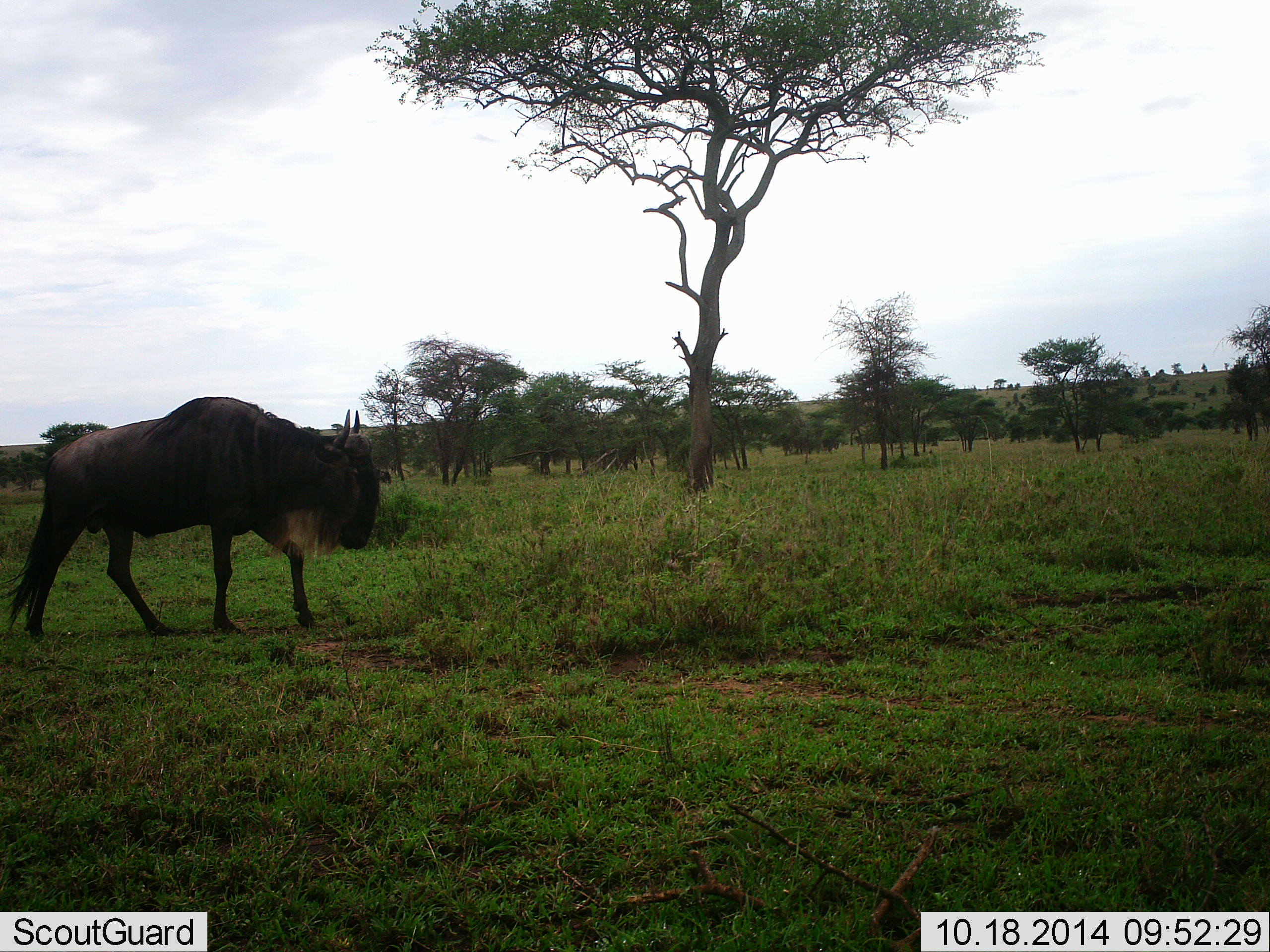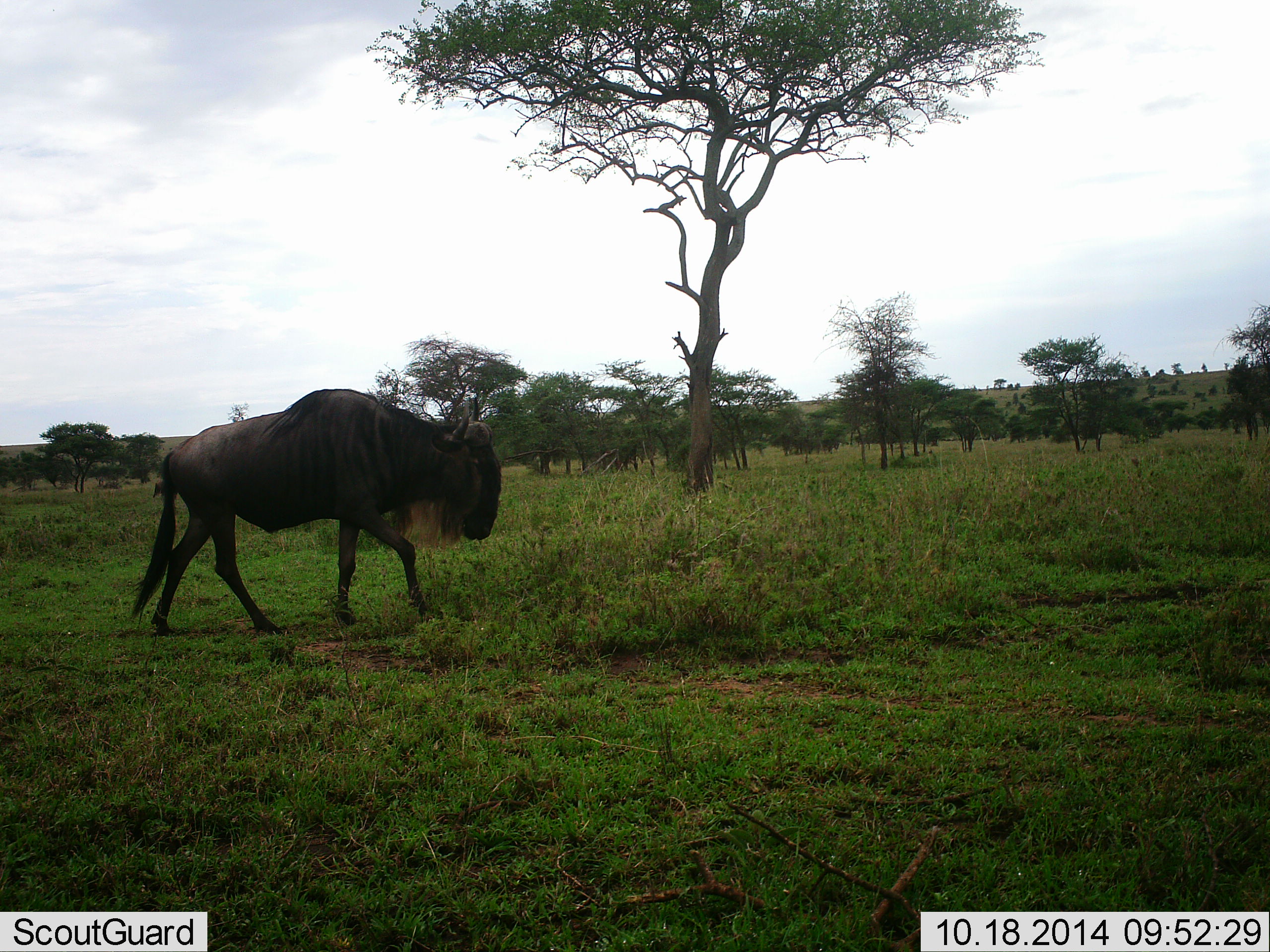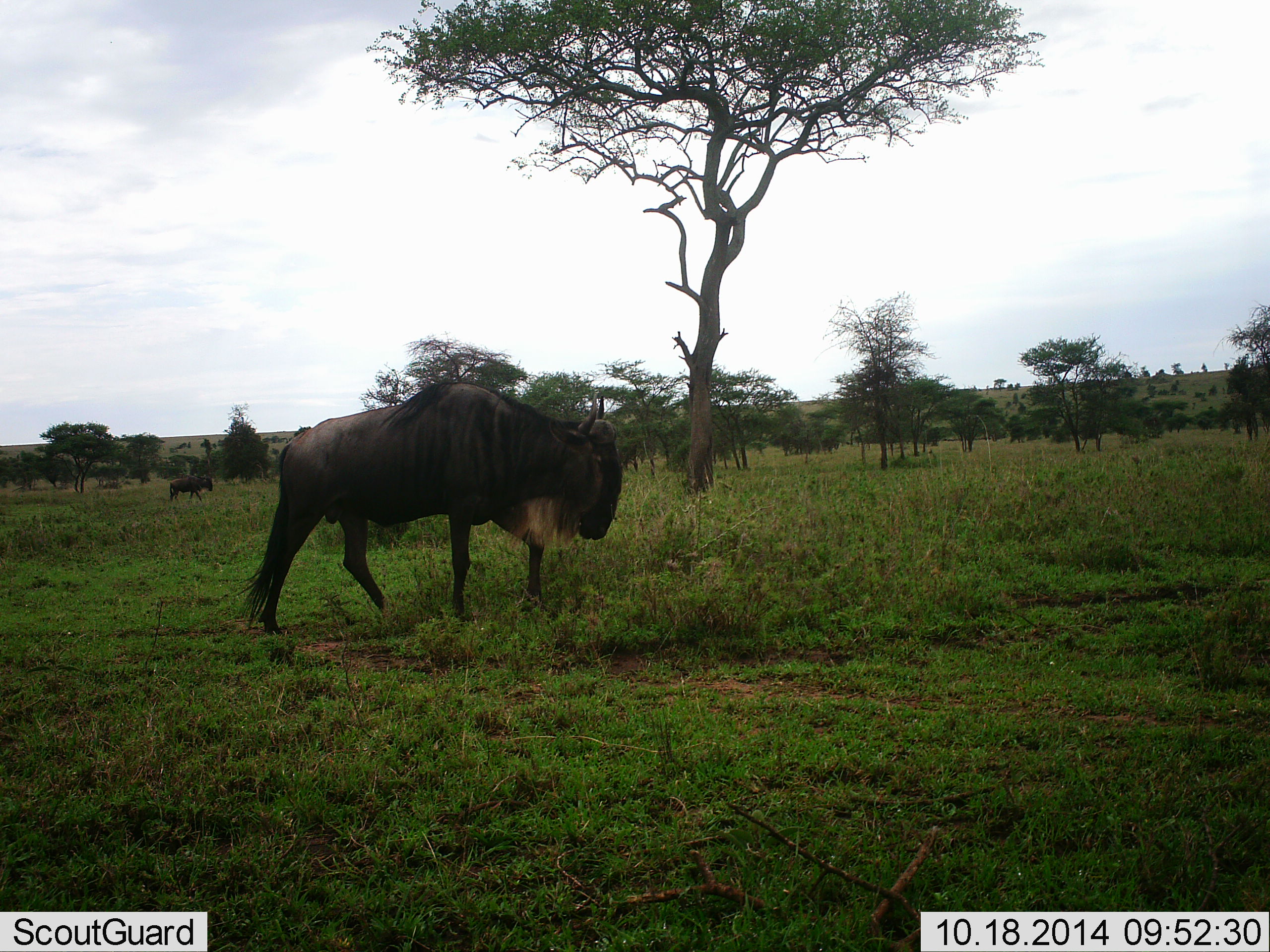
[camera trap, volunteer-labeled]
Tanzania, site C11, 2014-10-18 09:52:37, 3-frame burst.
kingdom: Animalia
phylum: Chordata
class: Mammalia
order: Artiodactyla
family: Bovidae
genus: Connochaetes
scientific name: Connochaetes taurinus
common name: blue wildebeest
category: wildebeest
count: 1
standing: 0%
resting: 0%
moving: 100%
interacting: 0%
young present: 0%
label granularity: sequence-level